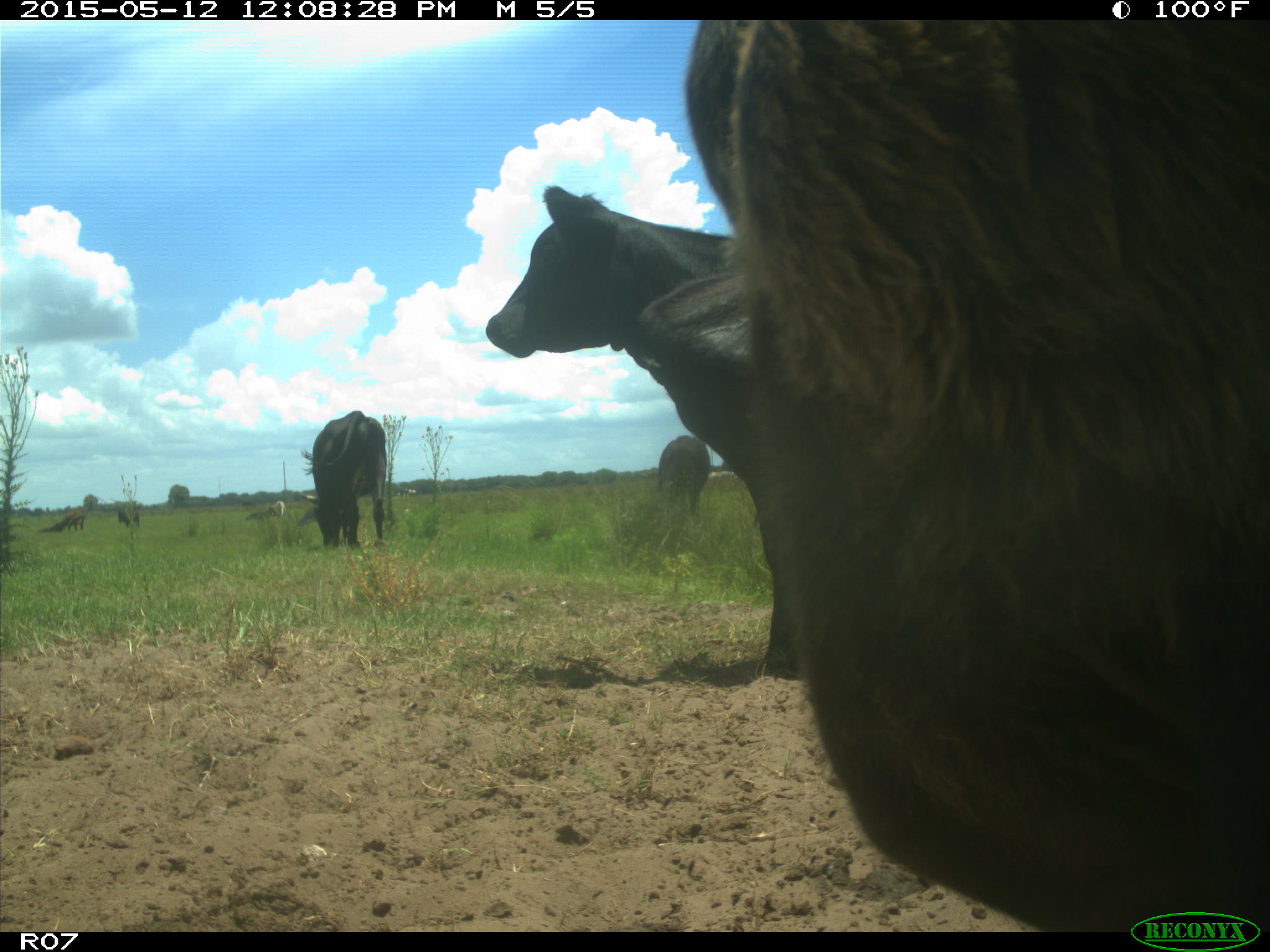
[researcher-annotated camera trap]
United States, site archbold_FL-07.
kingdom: Animalia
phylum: Chordata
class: Mammalia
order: Artiodactyla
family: Bovidae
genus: Bos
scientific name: Bos taurus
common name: domestic cow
Bos taurus (domestic cow).